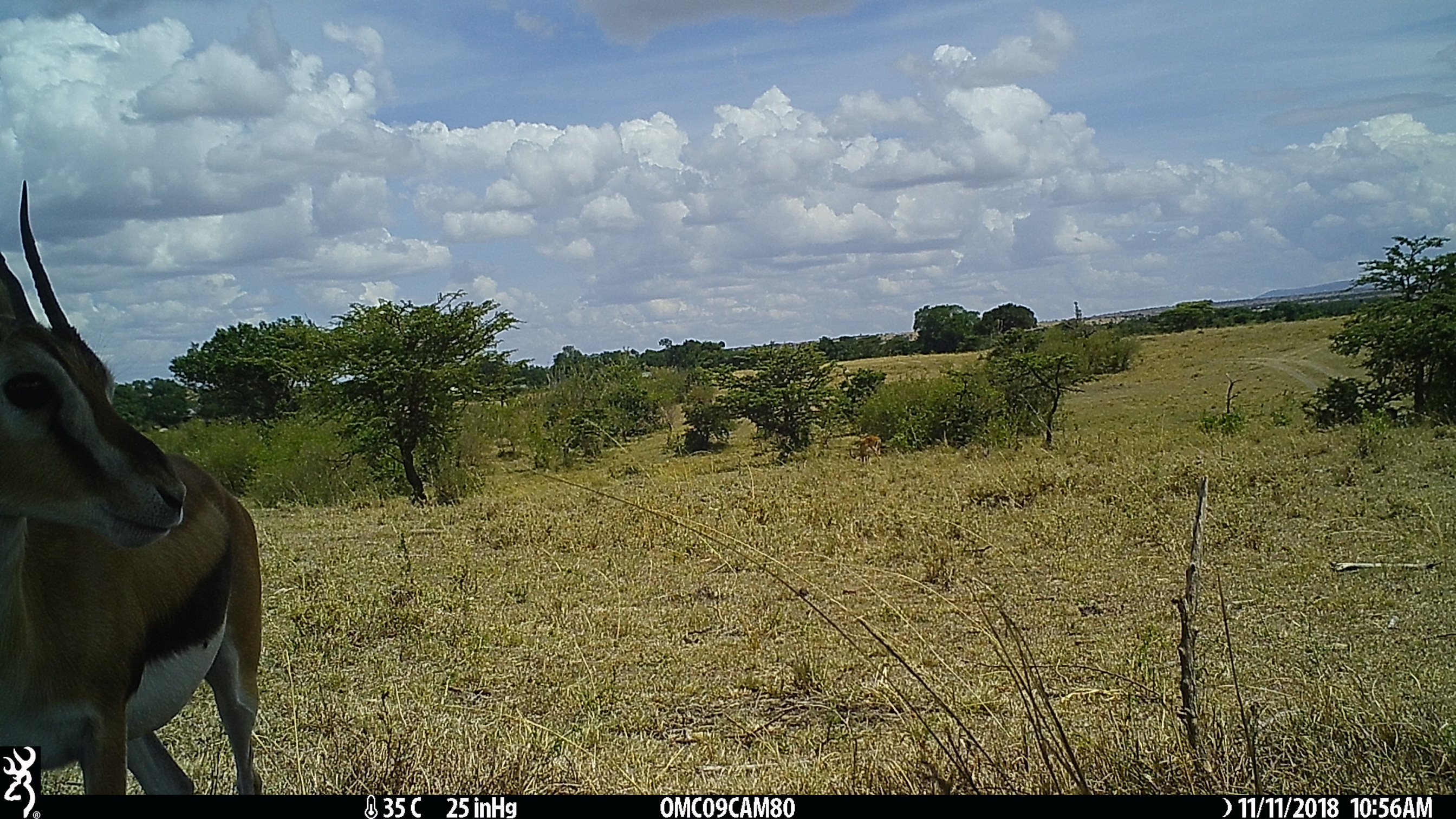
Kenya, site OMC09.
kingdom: Animalia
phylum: Chordata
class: Mammalia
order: Artiodactyla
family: Bovidae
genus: Eudorcas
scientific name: Eudorcas thomsonii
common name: thomon's gazelle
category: gazelle thomsons